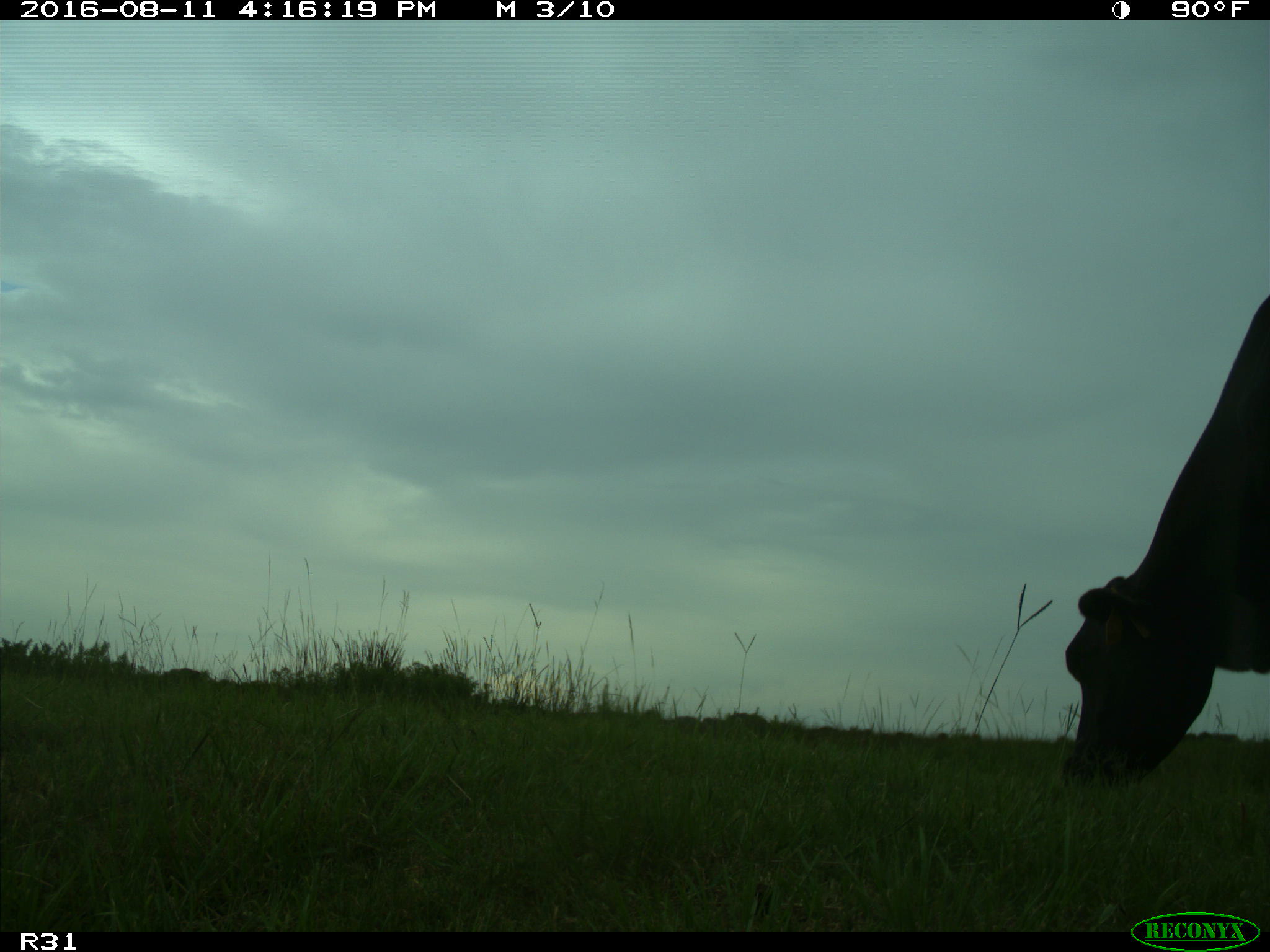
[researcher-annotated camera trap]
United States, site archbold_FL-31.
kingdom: Animalia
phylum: Chordata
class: Mammalia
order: Artiodactyla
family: Bovidae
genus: Bos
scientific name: Bos taurus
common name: domestic cow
Bos taurus (domestic cow).